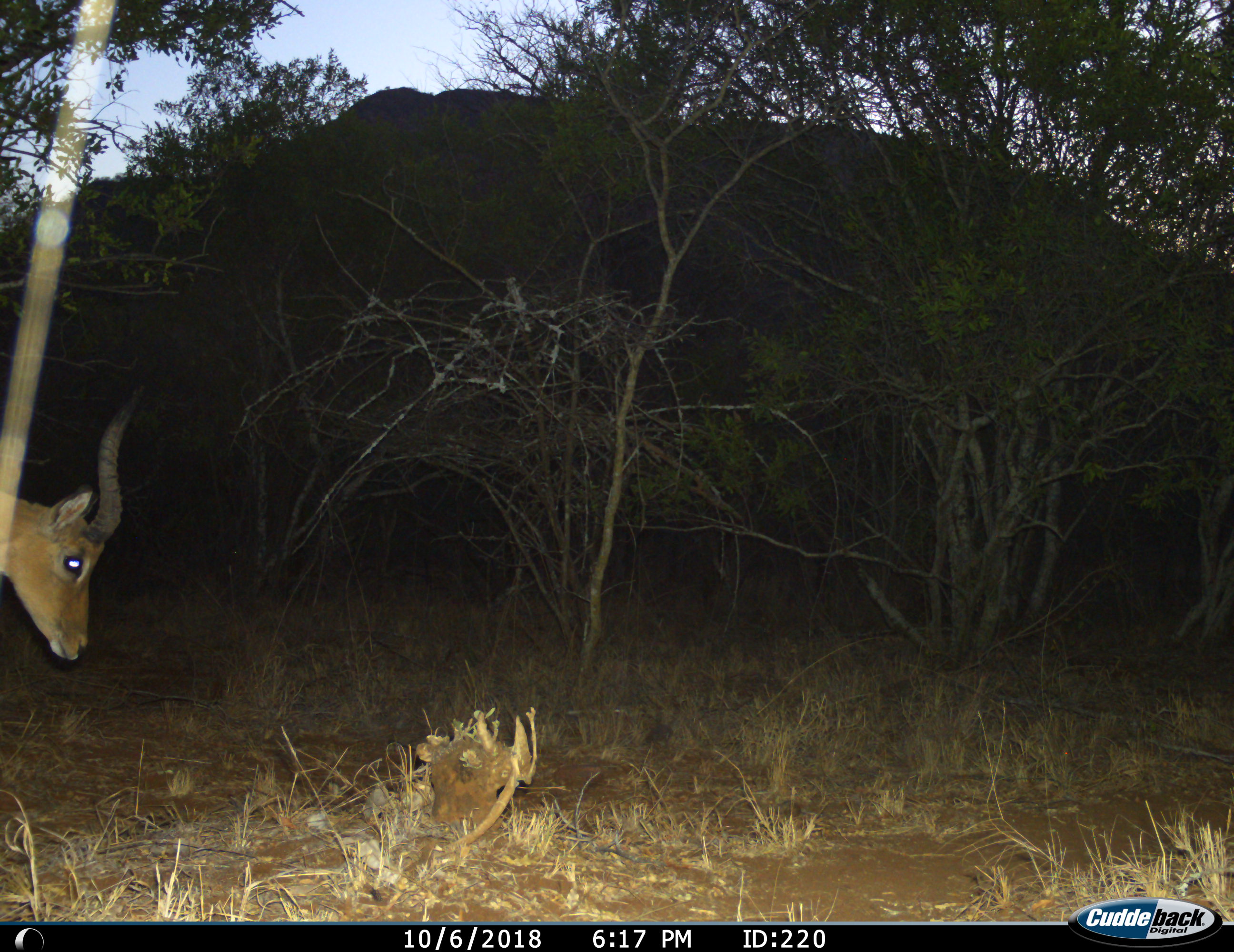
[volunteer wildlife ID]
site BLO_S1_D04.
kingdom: Animalia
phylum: Chordata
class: Mammalia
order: Artiodactyla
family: Bovidae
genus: Aepyceros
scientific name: Aepyceros melampus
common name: impala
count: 1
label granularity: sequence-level